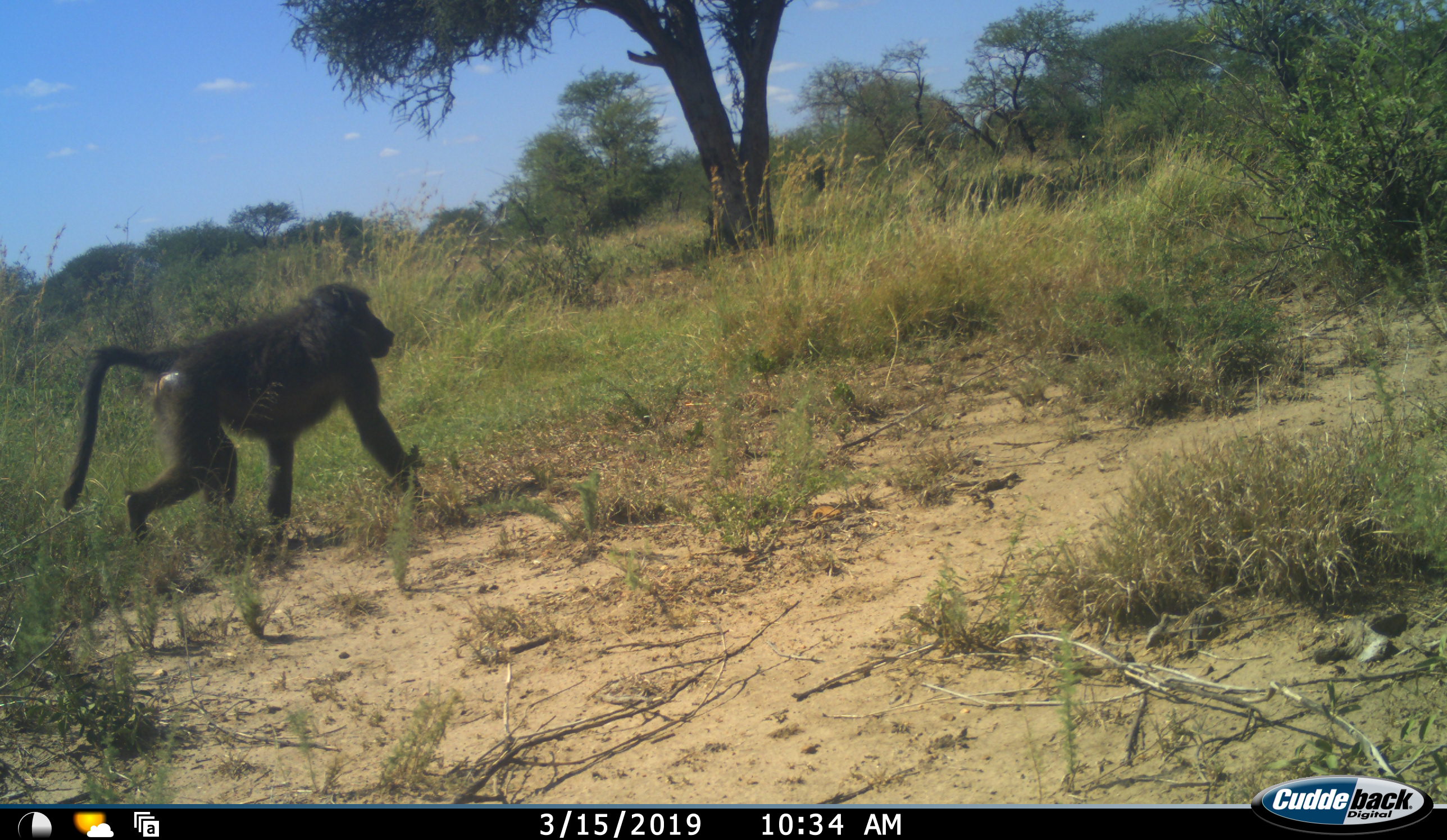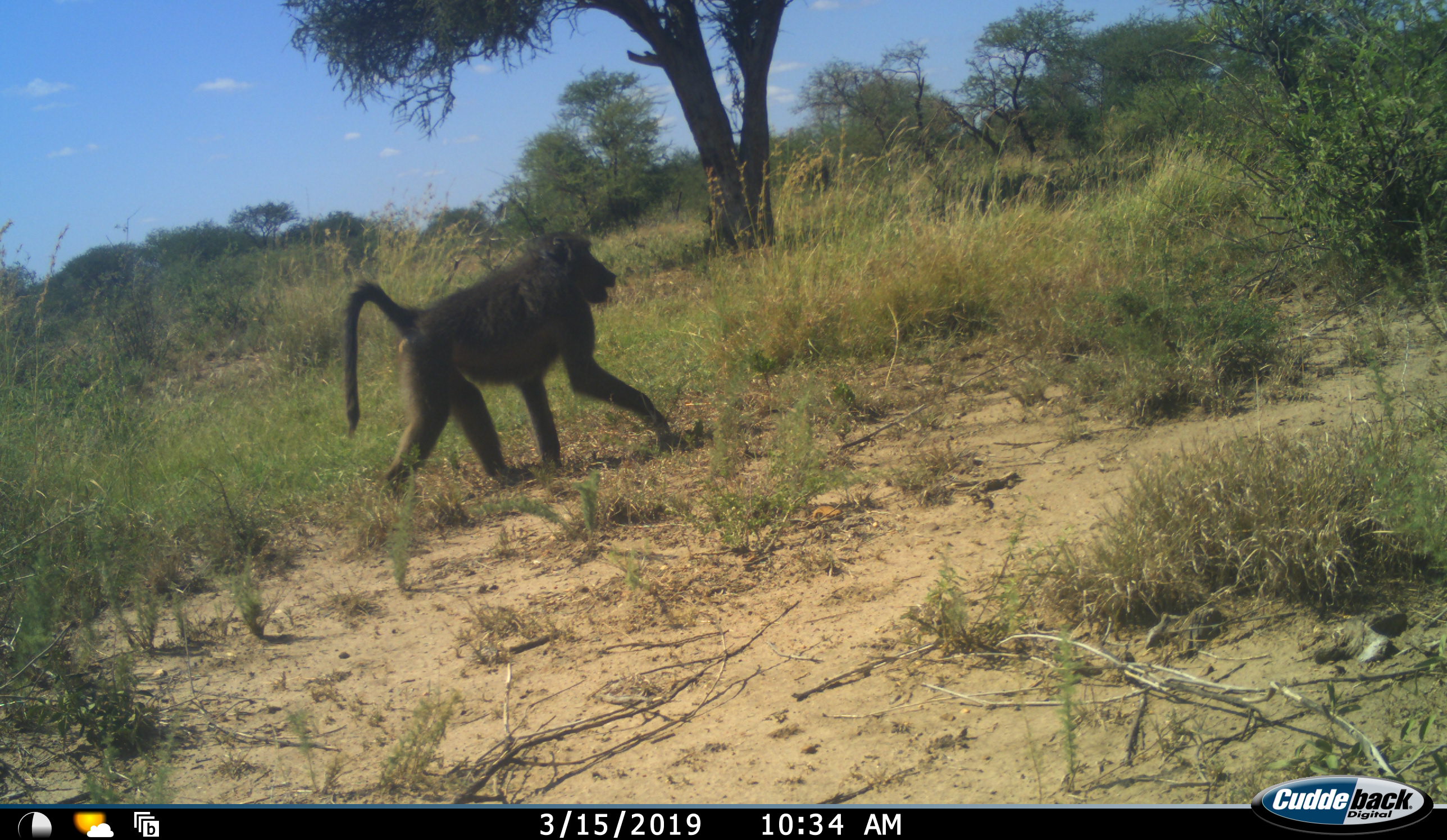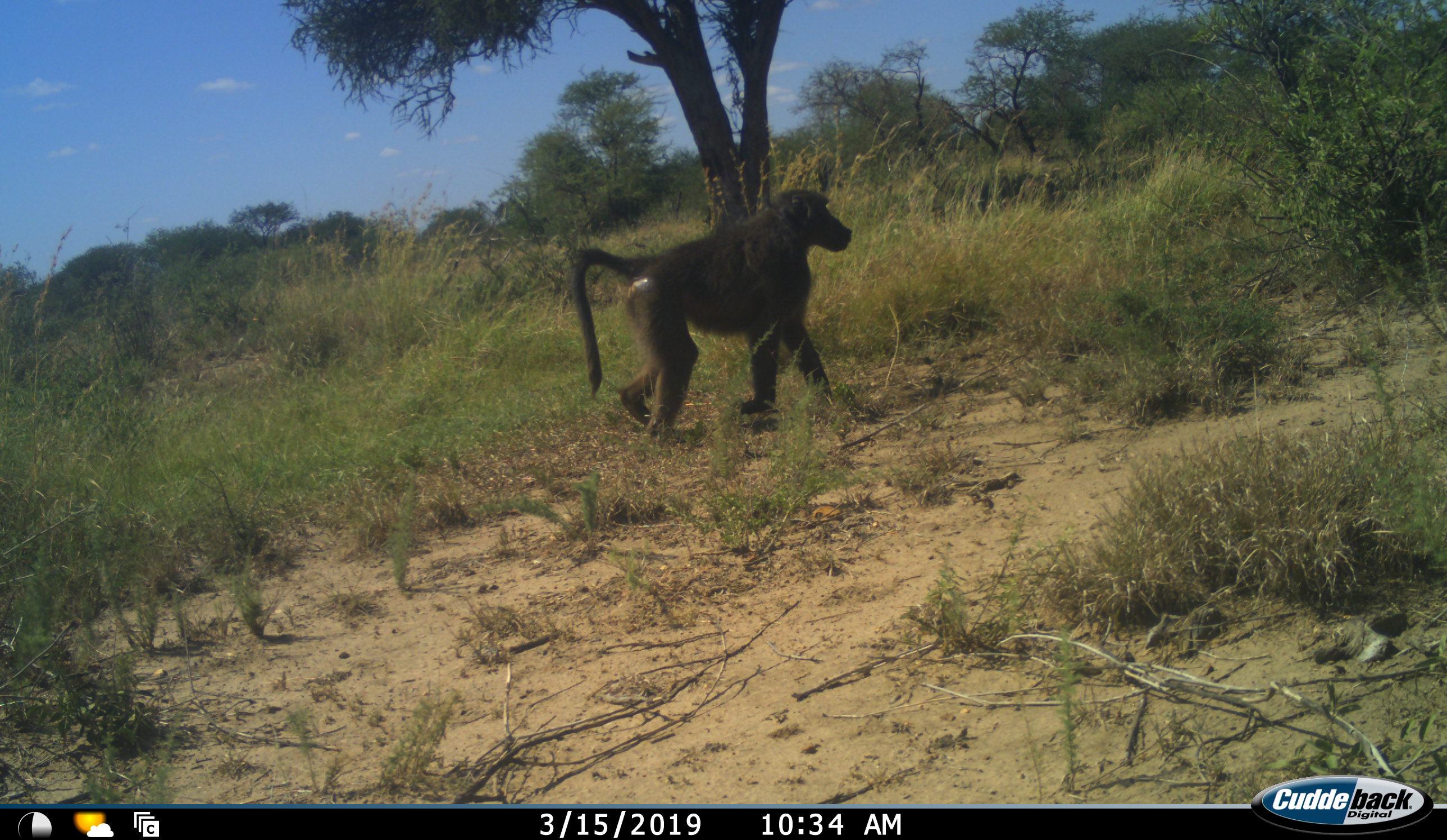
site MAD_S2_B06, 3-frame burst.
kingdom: Animalia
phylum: Chordata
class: Mammalia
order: Primates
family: Cercopithecidae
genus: Papio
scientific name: Papio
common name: baboon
Baboon (Papio), count 1. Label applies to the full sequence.